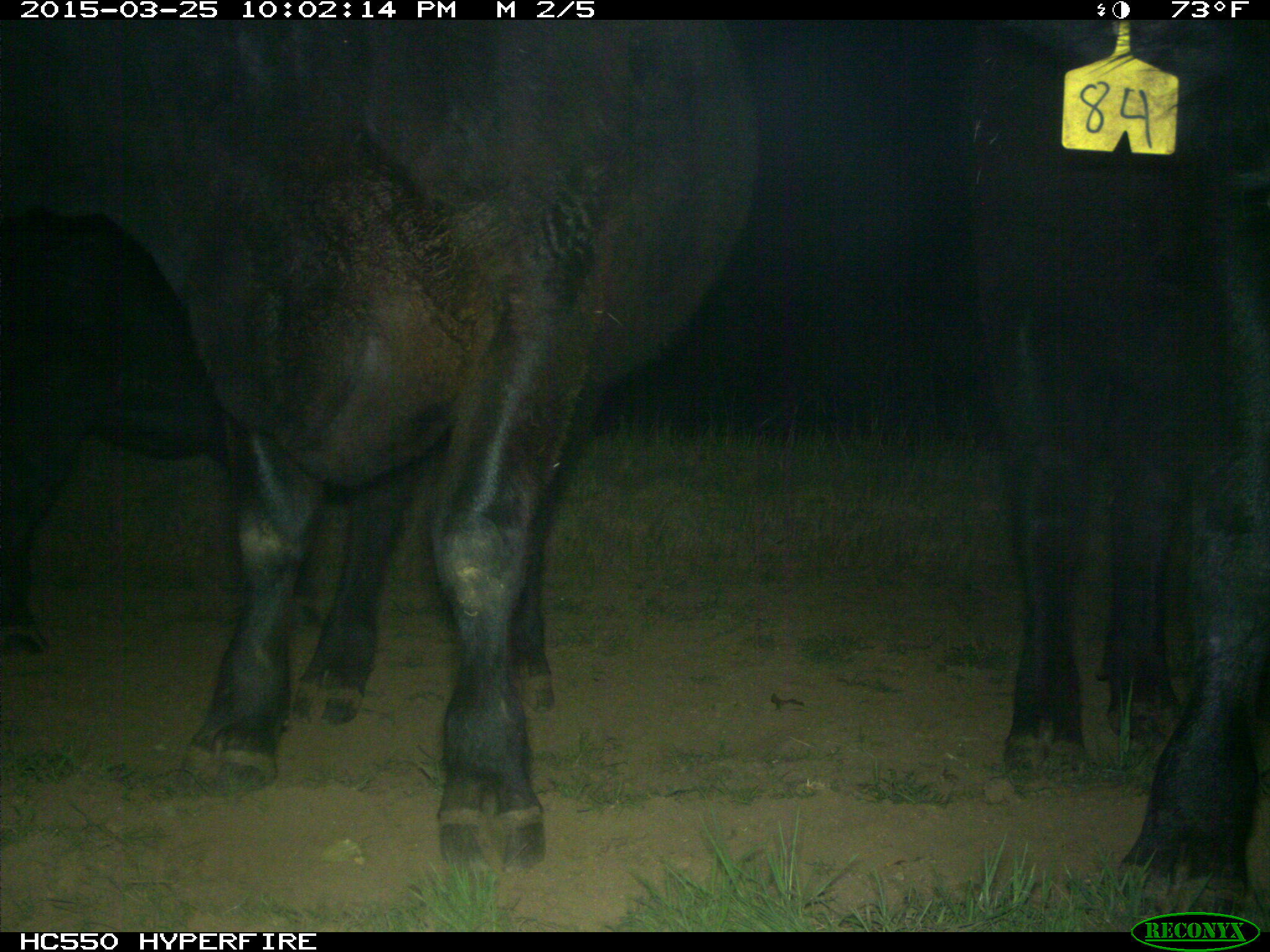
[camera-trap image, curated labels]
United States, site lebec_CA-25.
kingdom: Animalia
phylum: Chordata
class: Mammalia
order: Artiodactyla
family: Bovidae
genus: Bos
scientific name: Bos taurus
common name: domestic cow